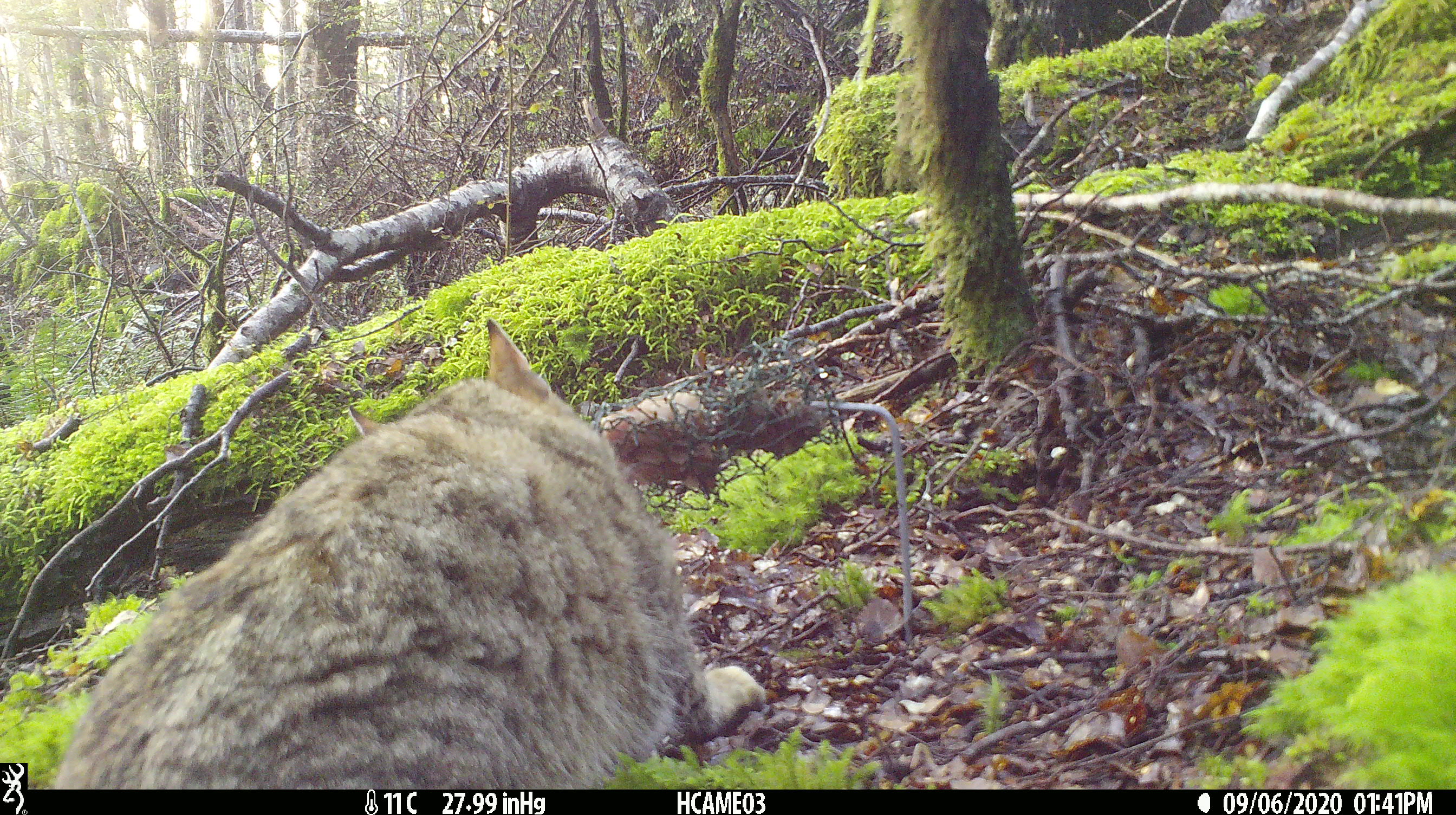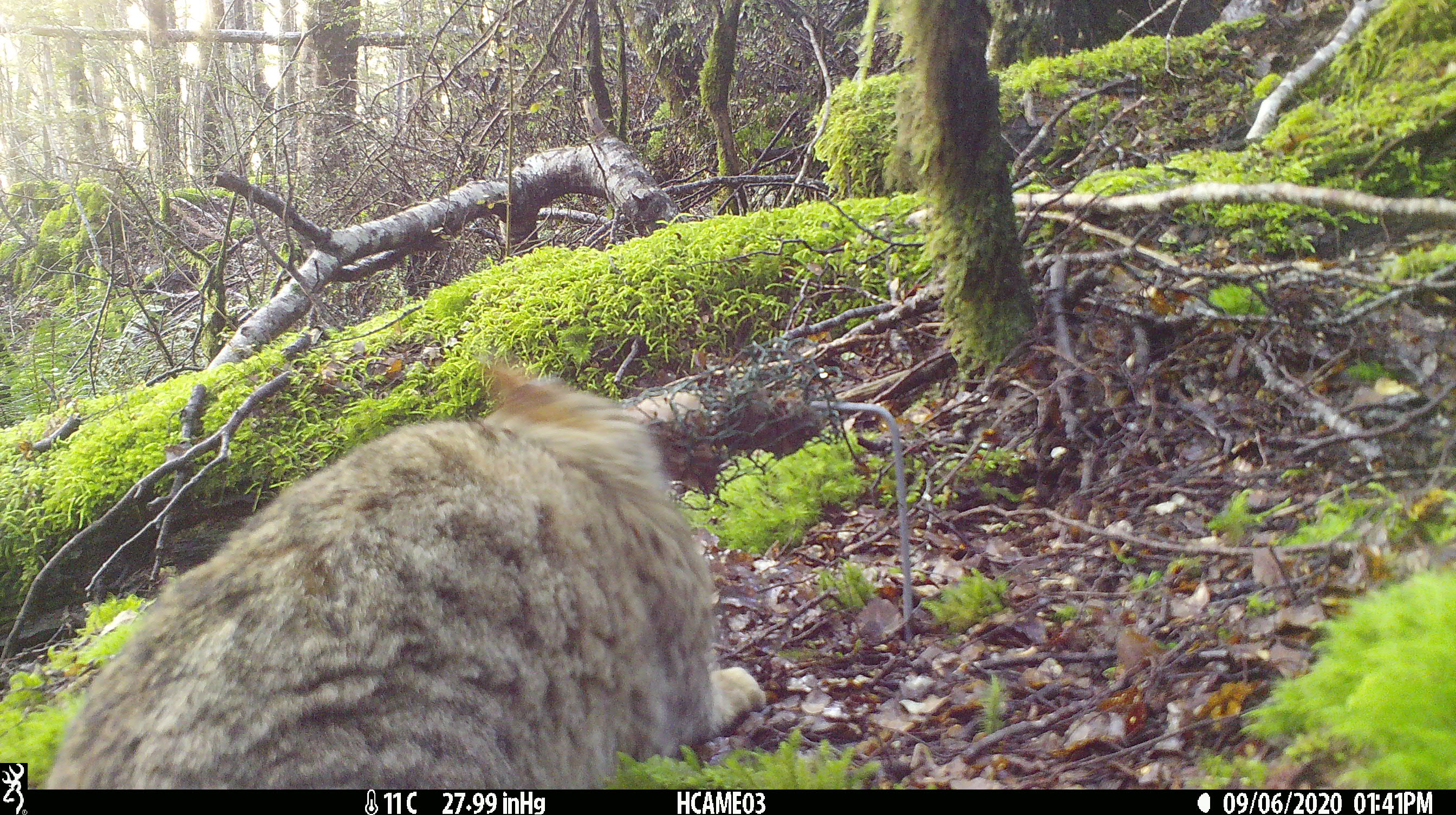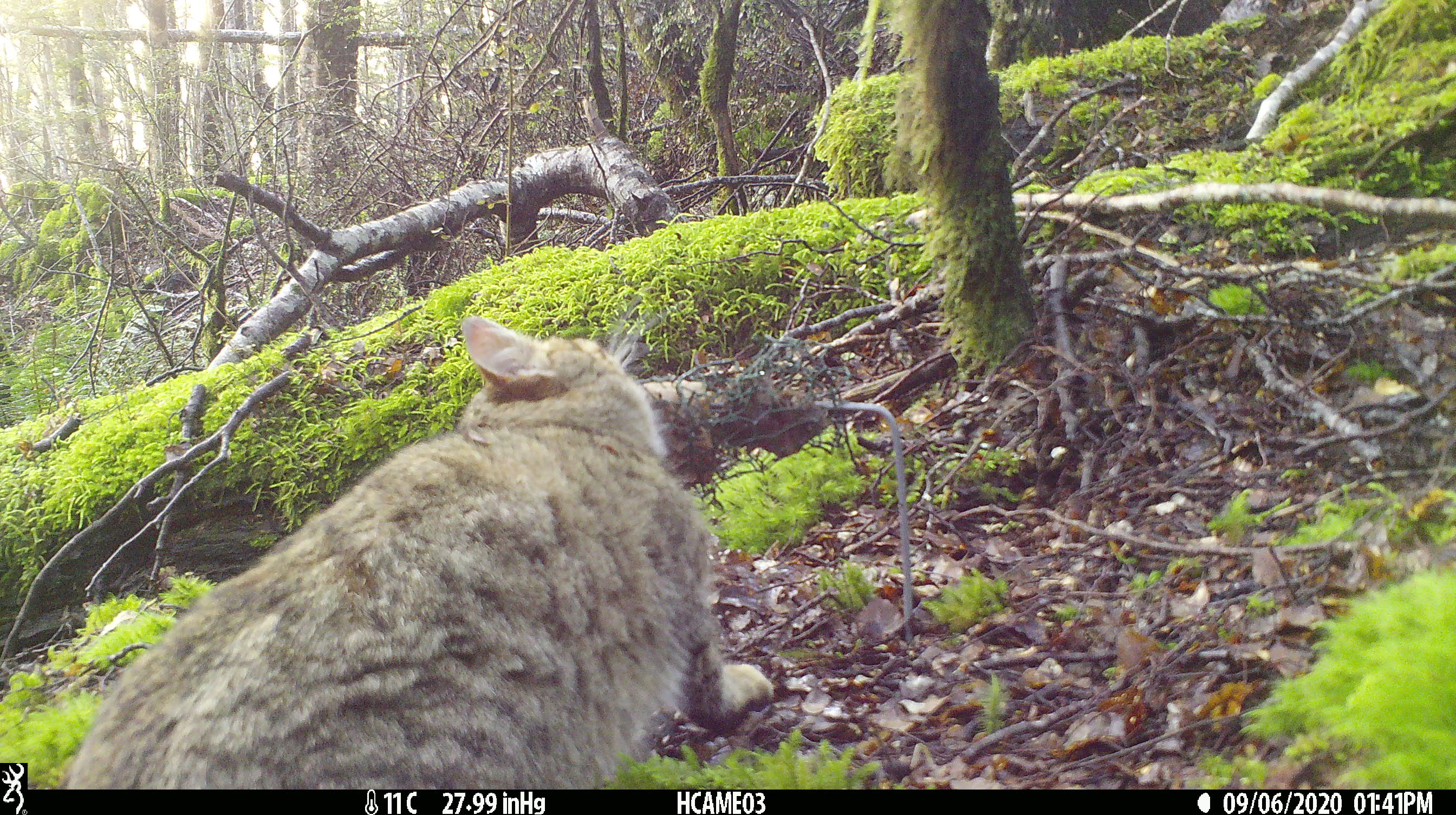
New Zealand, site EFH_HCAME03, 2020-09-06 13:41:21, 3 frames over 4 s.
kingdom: Animalia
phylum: Chordata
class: Mammalia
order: Carnivora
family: Felidae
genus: Felis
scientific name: Felis catus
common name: domestic cat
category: cat